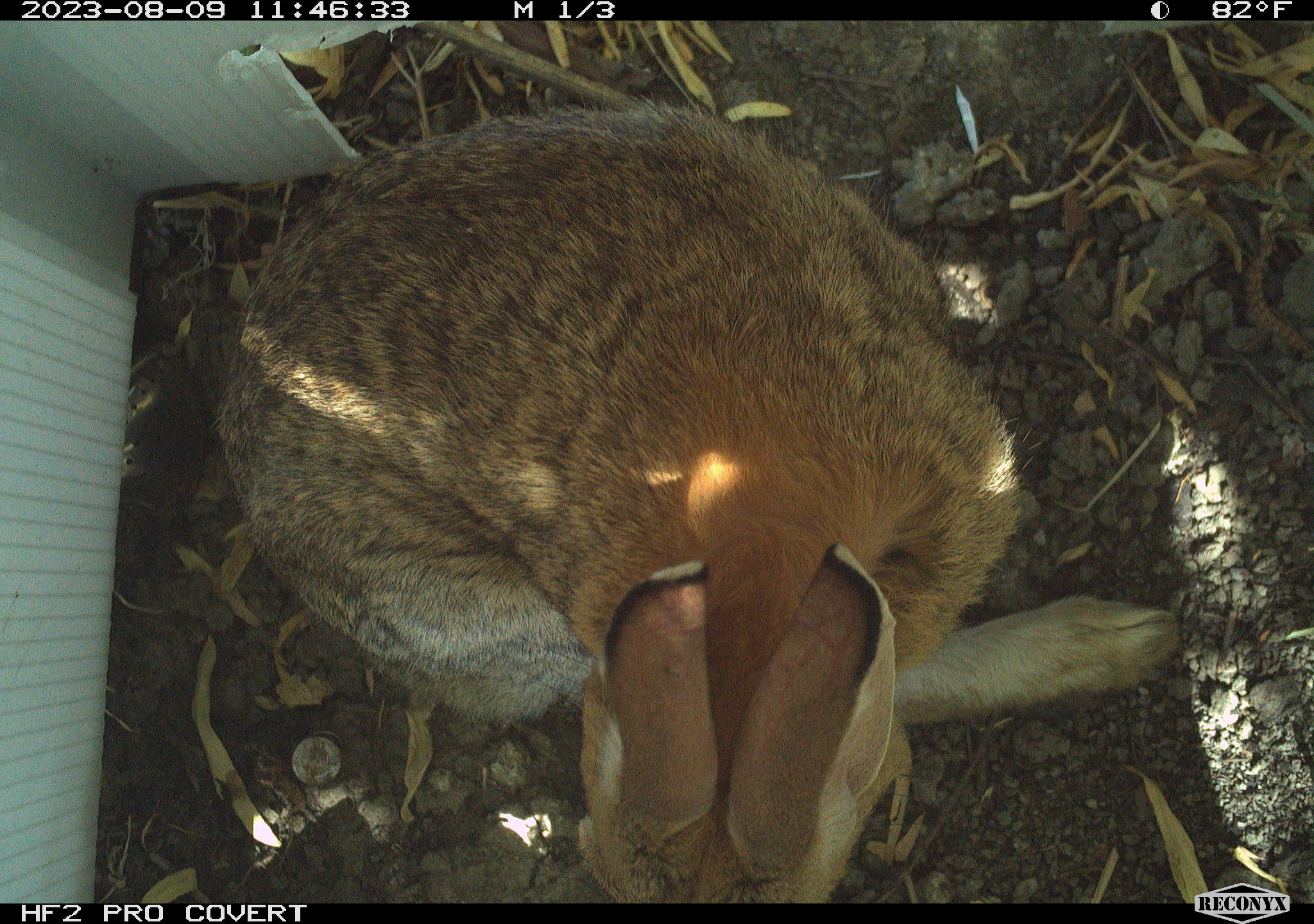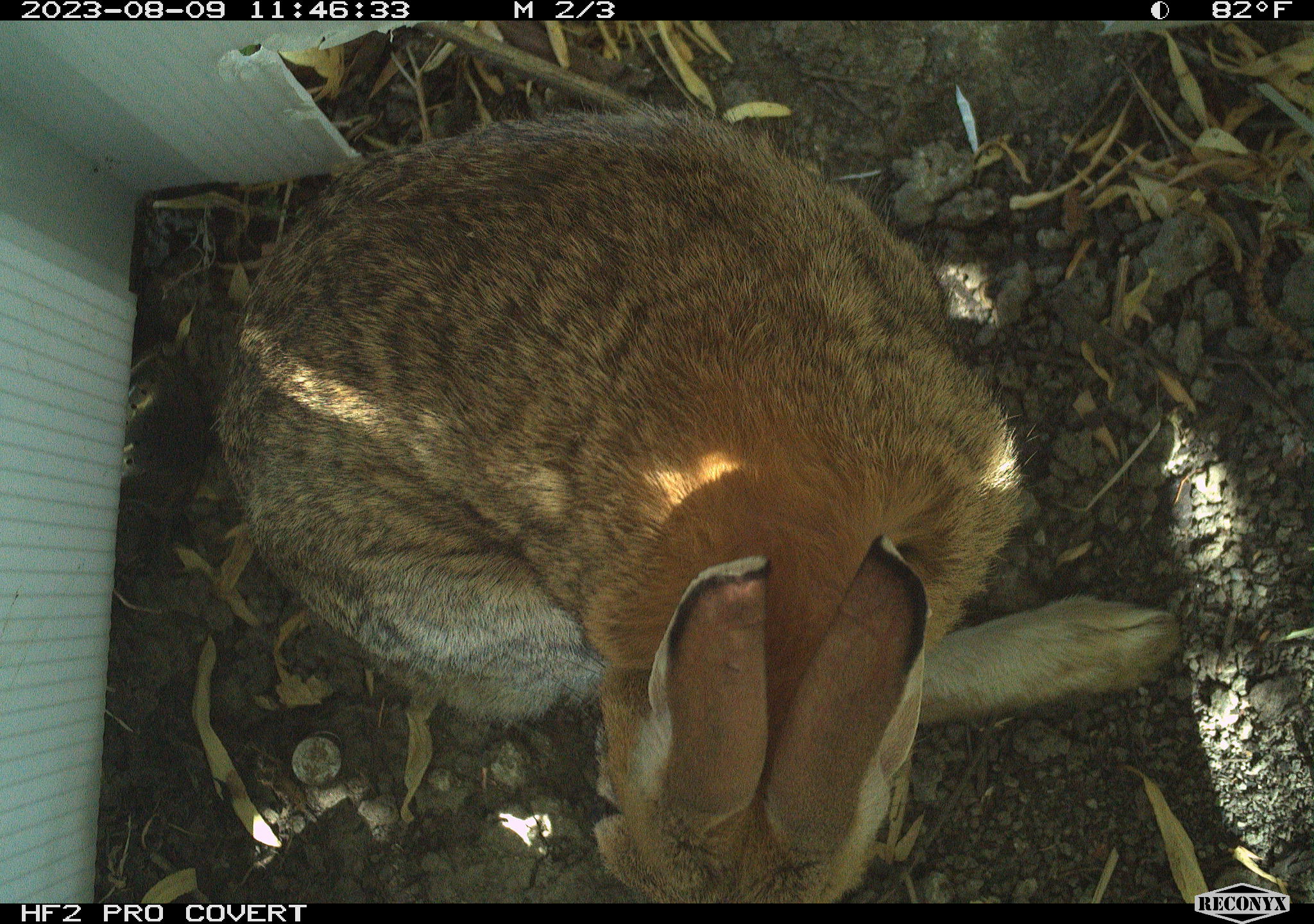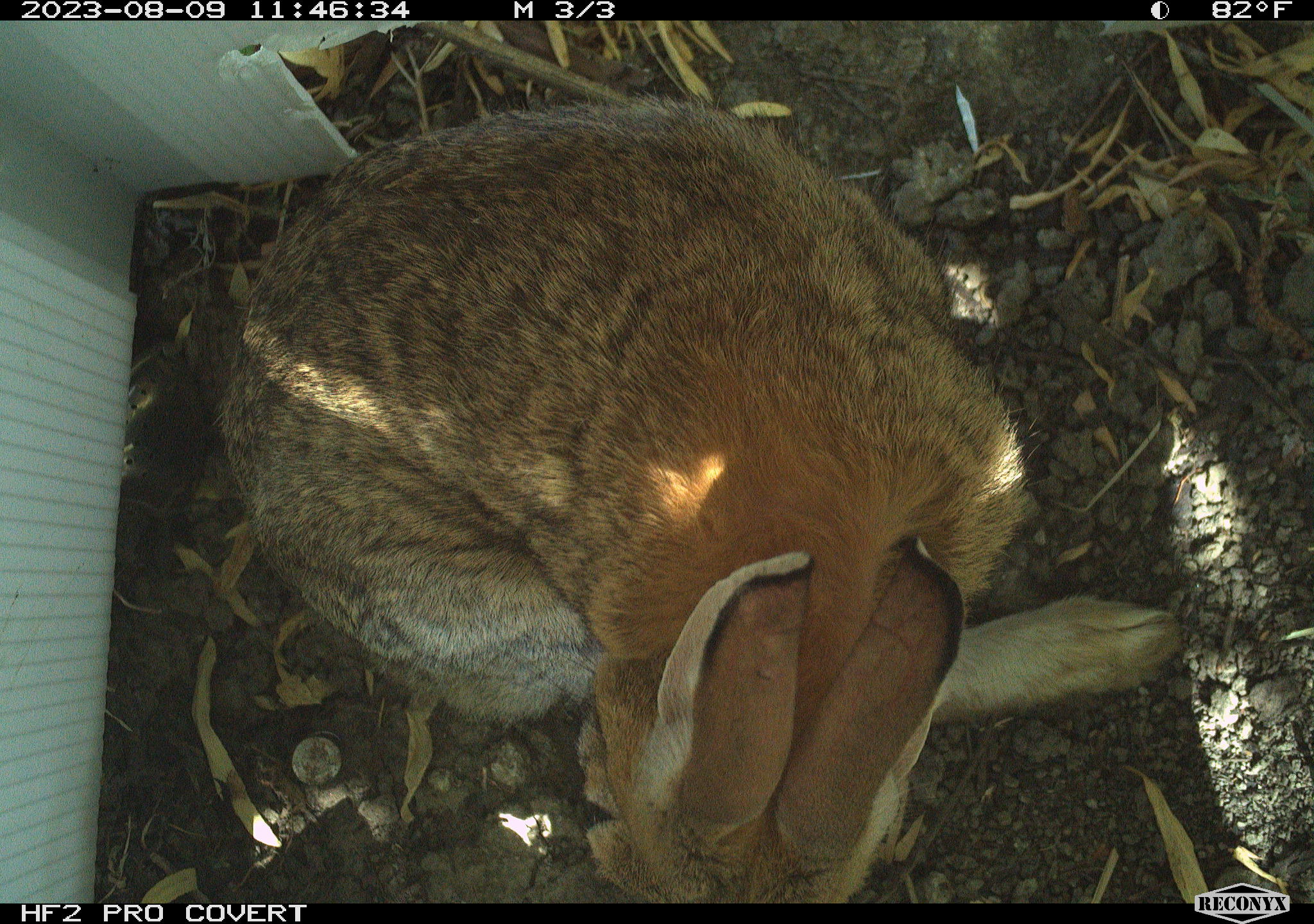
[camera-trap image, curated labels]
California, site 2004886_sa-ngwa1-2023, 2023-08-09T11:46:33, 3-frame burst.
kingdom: Animalia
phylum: Chordata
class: Mammalia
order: Lagomorpha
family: Leporidae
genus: Sylvilagus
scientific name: Sylvilagus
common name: cottontail rabbits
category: sylvilagus species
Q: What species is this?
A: Sylvilagus species (cottontail rabbits) (Sylvilagus).